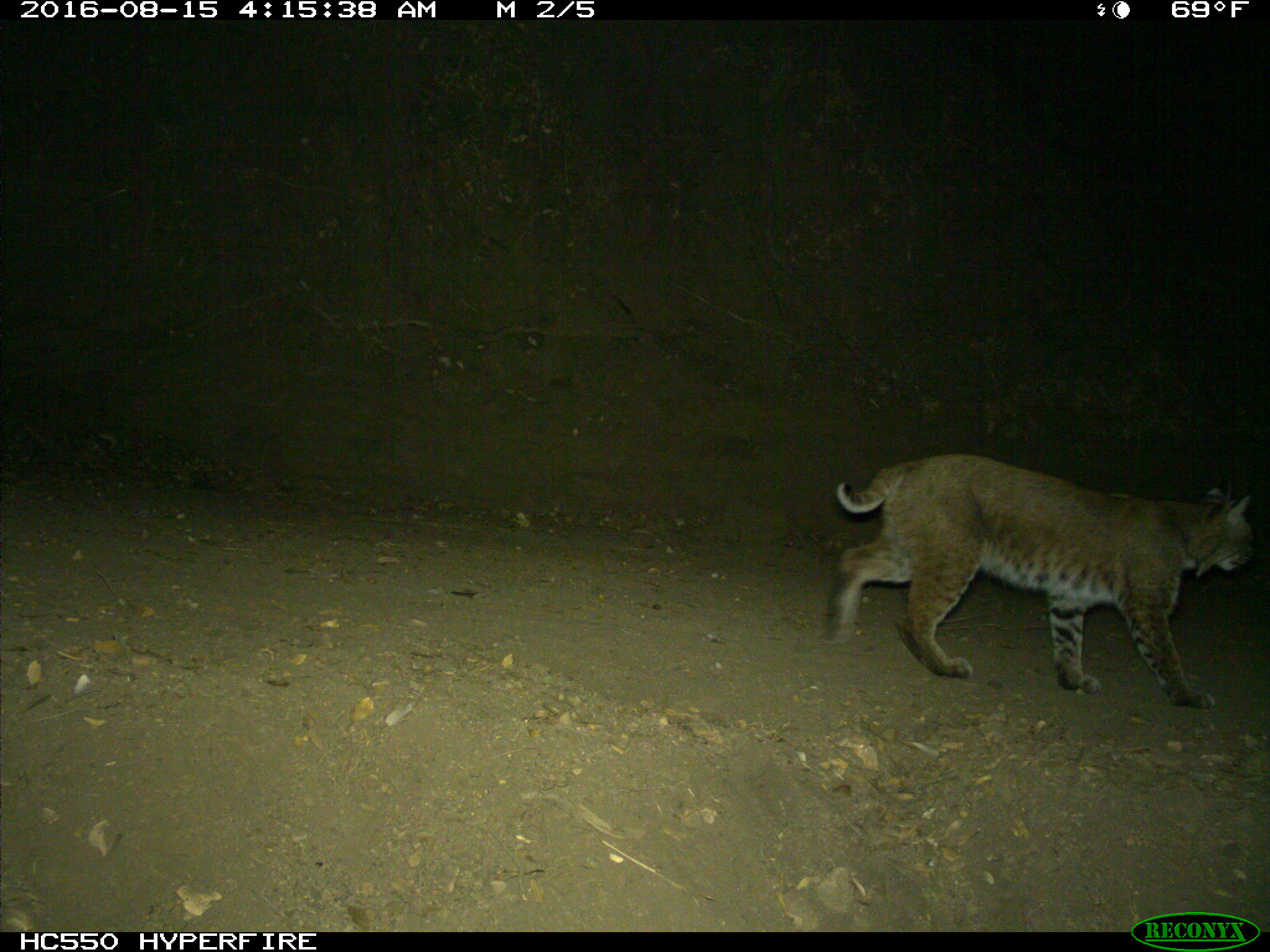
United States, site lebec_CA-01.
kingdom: Animalia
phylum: Chordata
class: Mammalia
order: Carnivora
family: Felidae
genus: Lynx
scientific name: Lynx rufus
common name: bobcat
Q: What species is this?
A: Lynx rufus (bobcat).